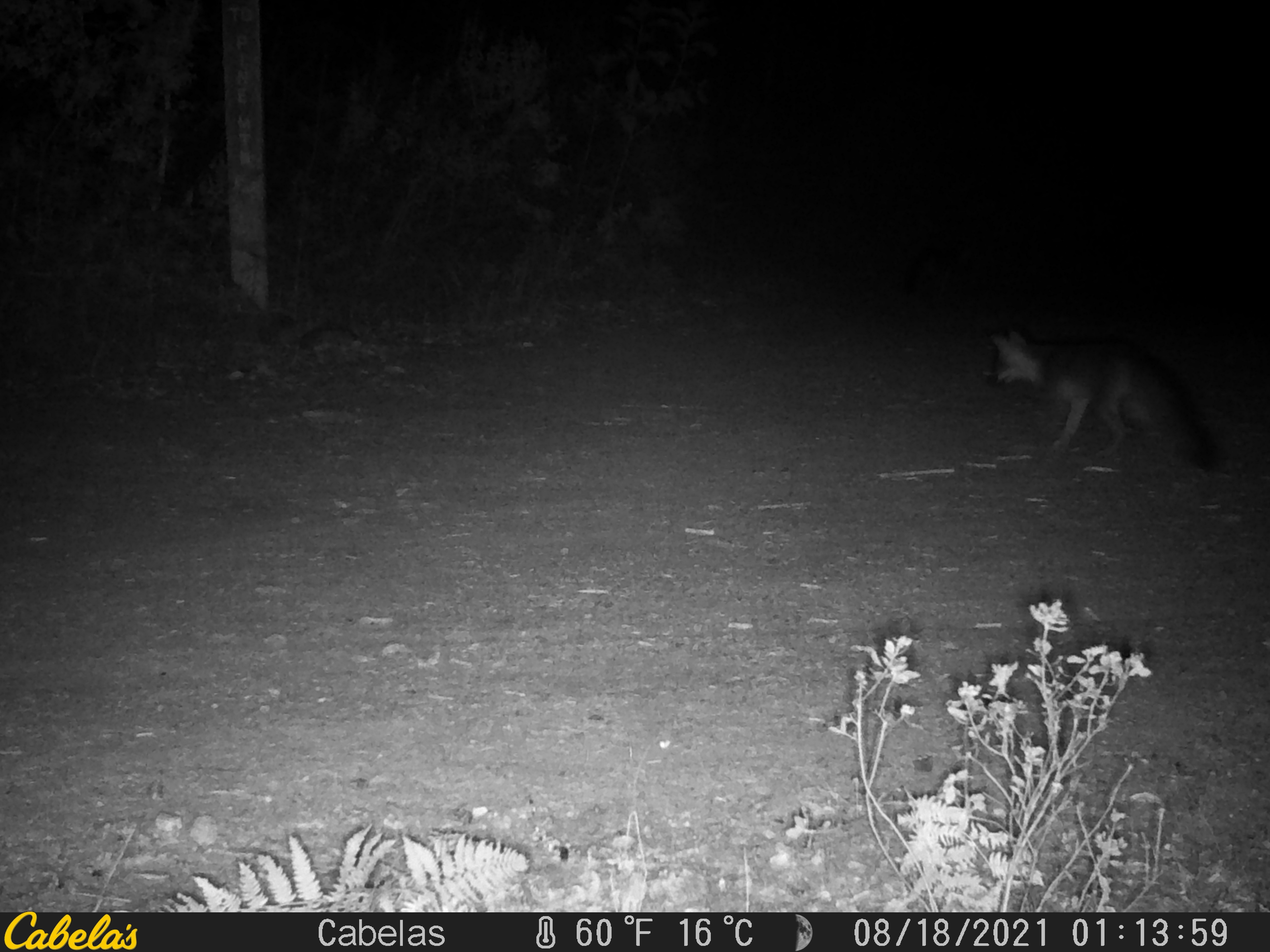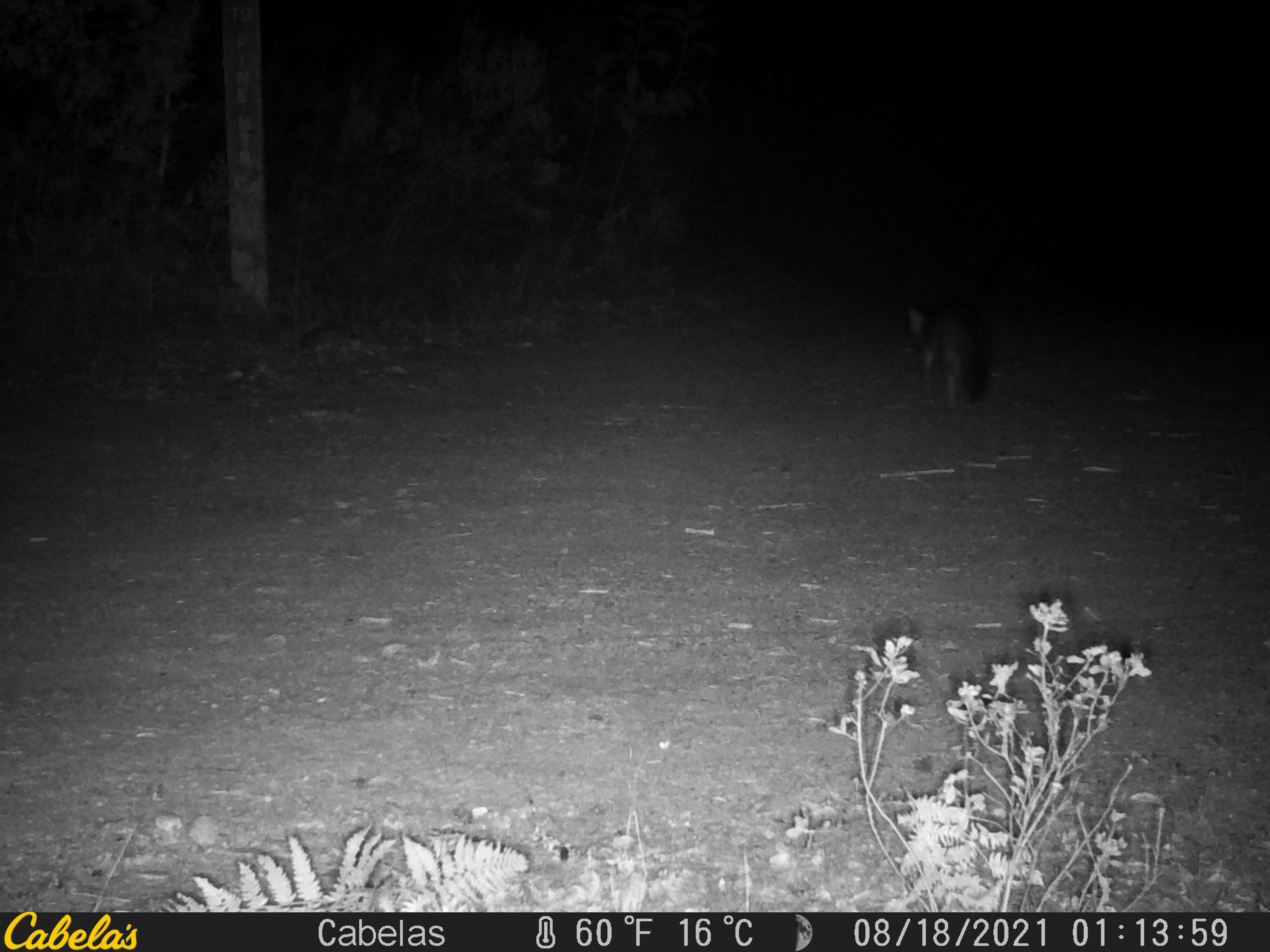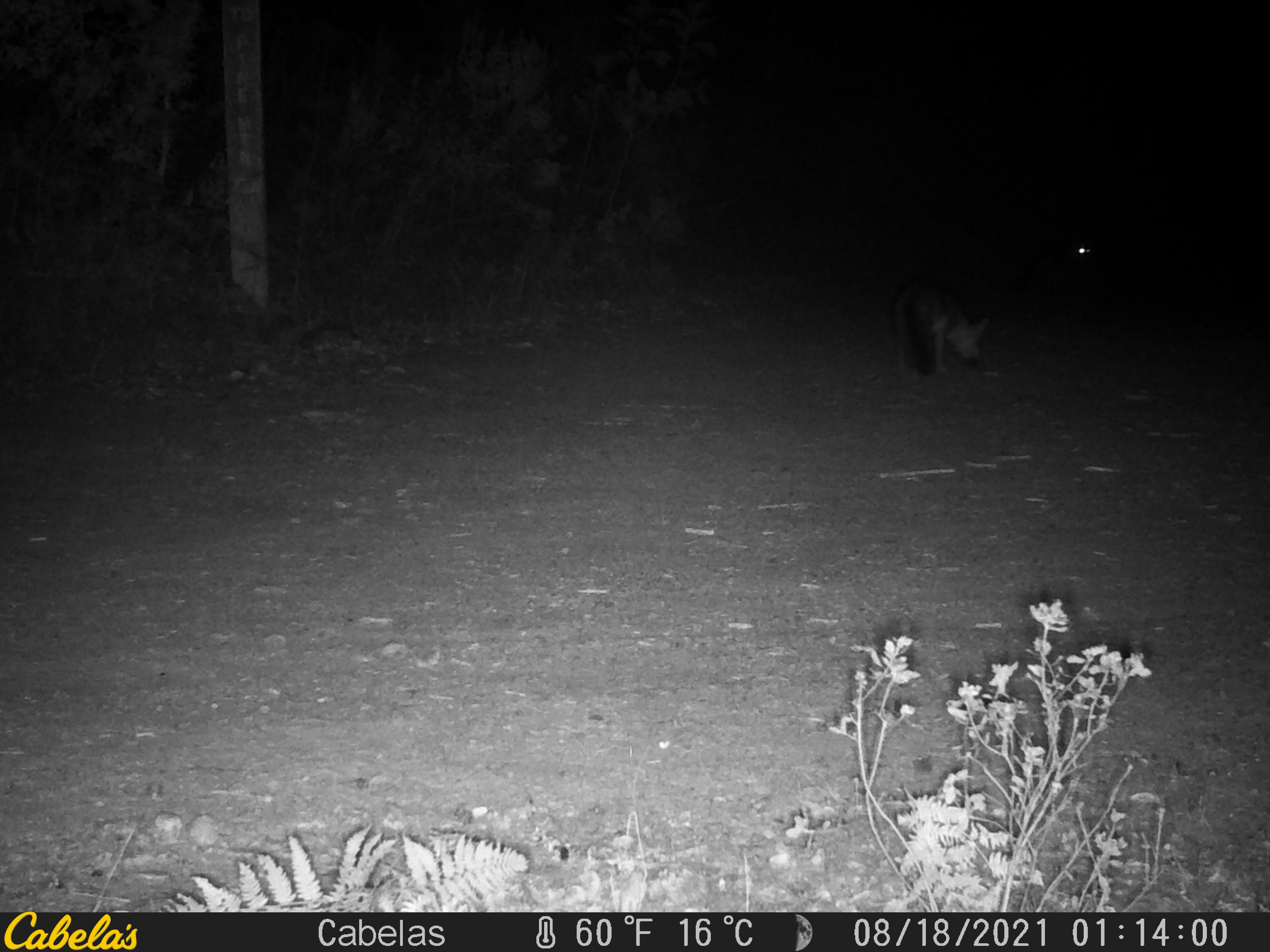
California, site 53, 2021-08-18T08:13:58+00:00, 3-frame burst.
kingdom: Animalia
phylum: Chordata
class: Mammalia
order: Carnivora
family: Canidae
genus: Urocyon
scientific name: Urocyon cinereoargenteus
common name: gray fox